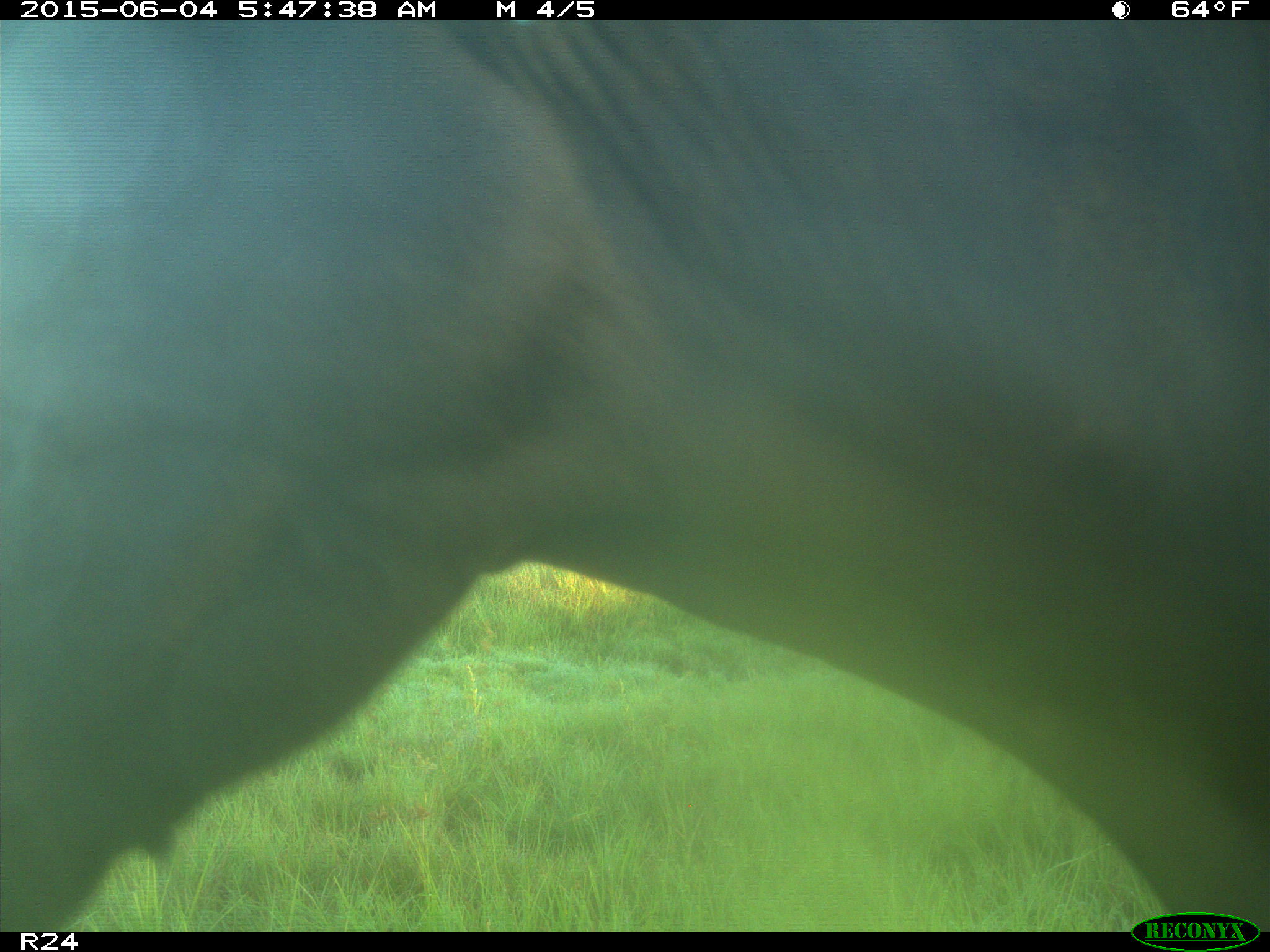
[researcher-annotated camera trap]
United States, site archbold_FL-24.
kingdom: Animalia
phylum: Chordata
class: Mammalia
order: Artiodactyla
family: Bovidae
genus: Bos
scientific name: Bos taurus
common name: domestic cow